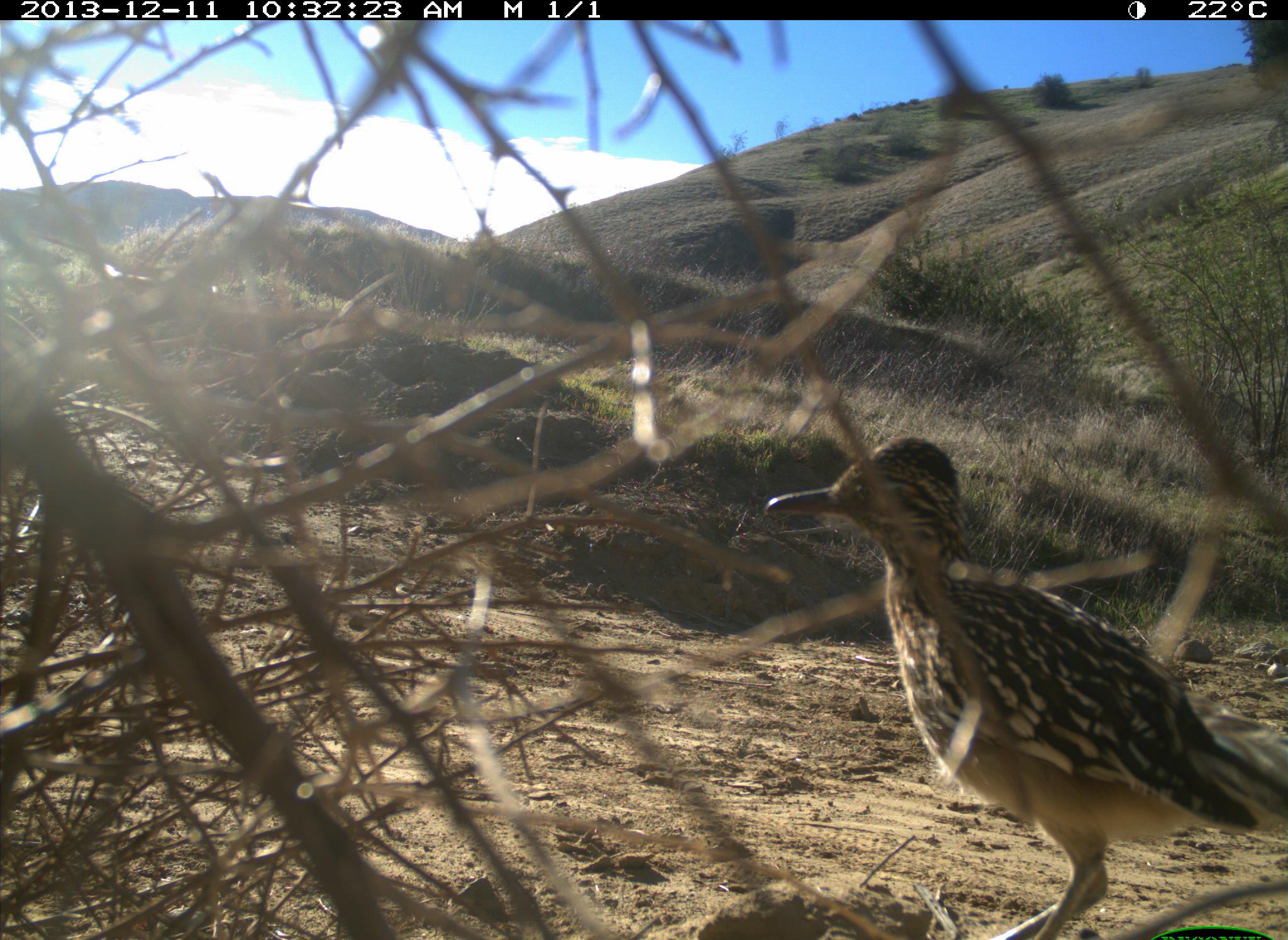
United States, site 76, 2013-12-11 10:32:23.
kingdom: Animalia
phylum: Chordata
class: Aves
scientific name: Aves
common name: bird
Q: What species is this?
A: Bird (Aves).